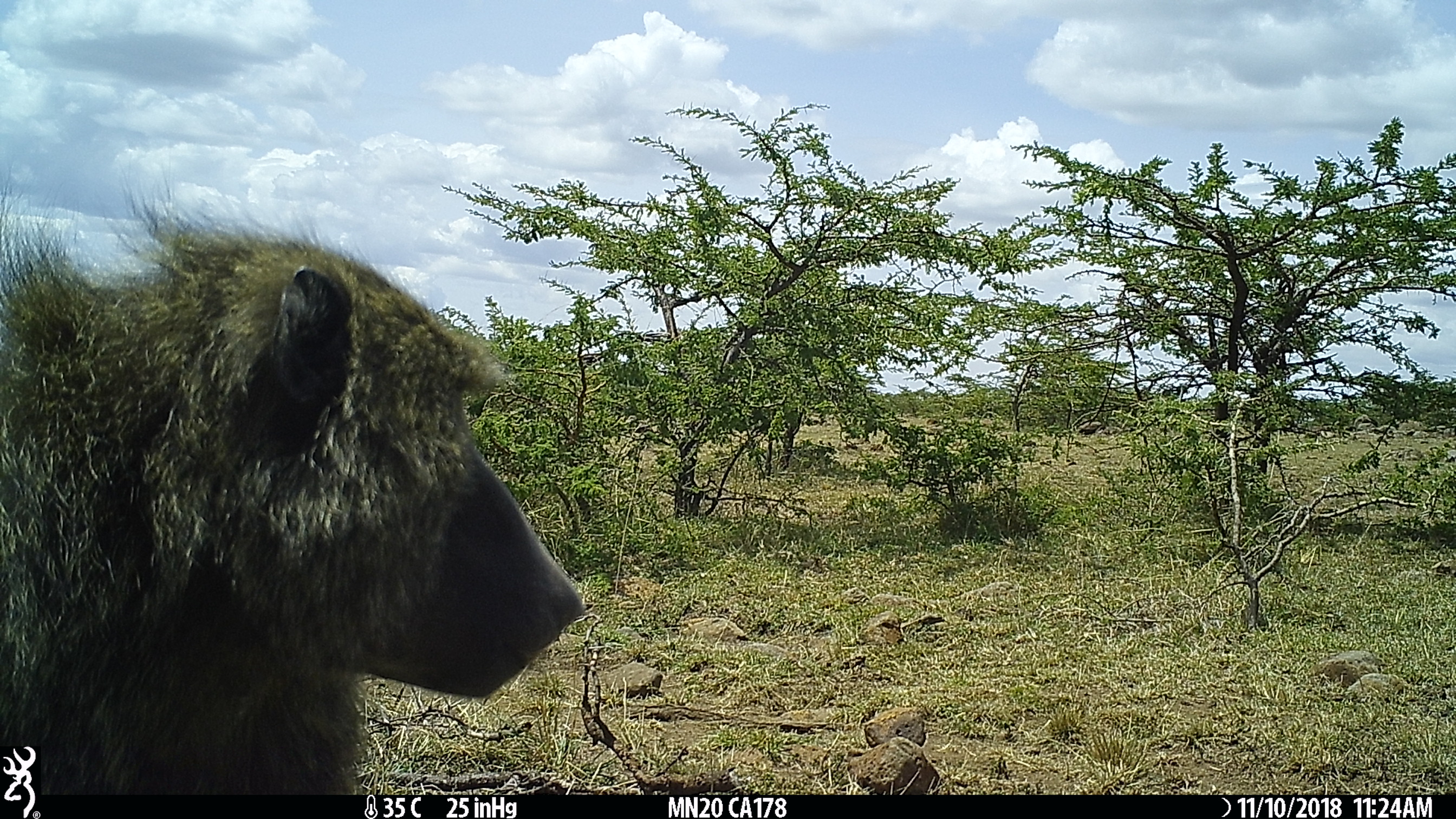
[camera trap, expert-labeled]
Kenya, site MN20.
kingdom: Animalia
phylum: Chordata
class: Mammalia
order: Primates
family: Cercopithecidae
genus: Papio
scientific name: Papio anubis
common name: olive baboon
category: baboon